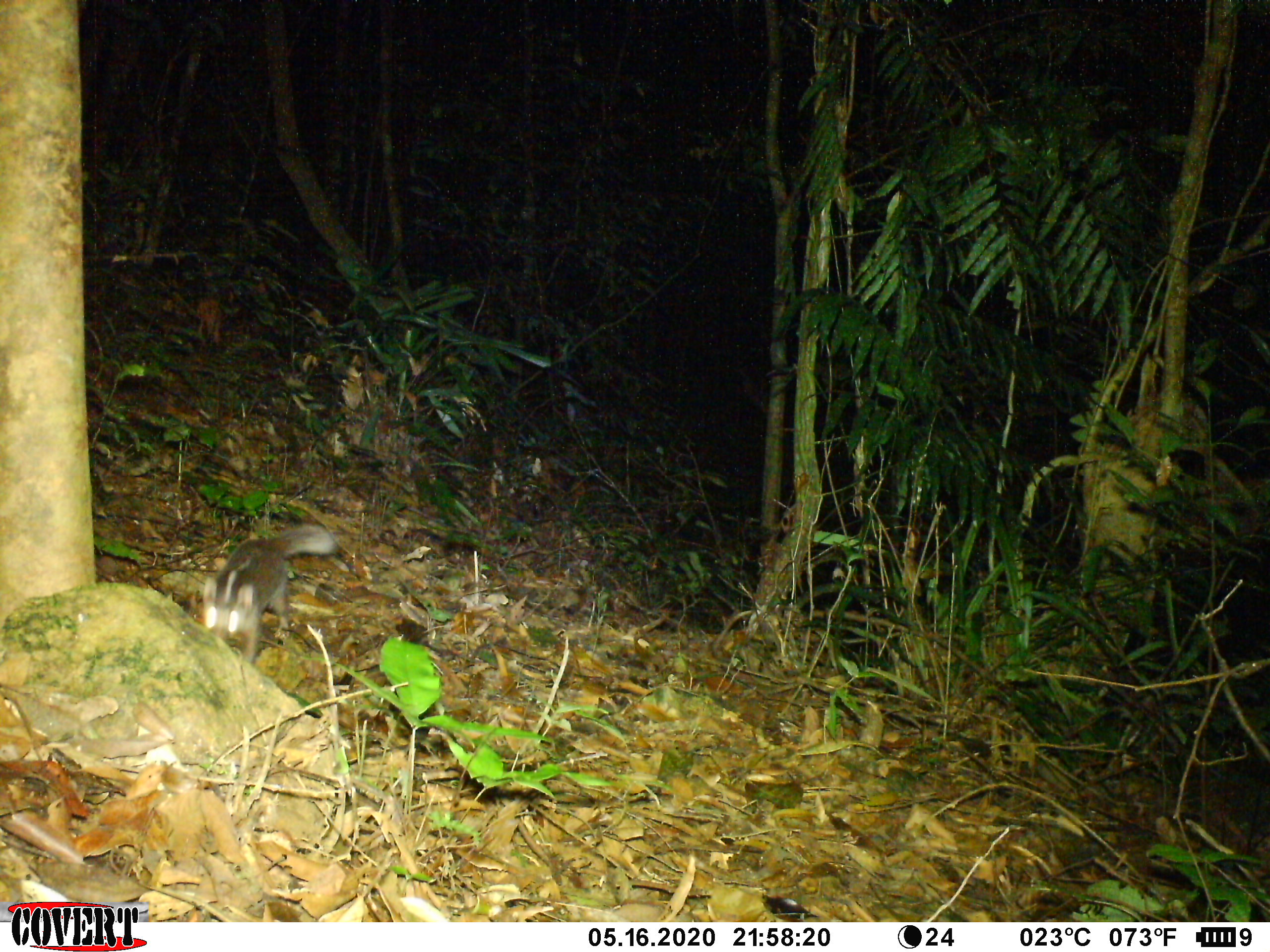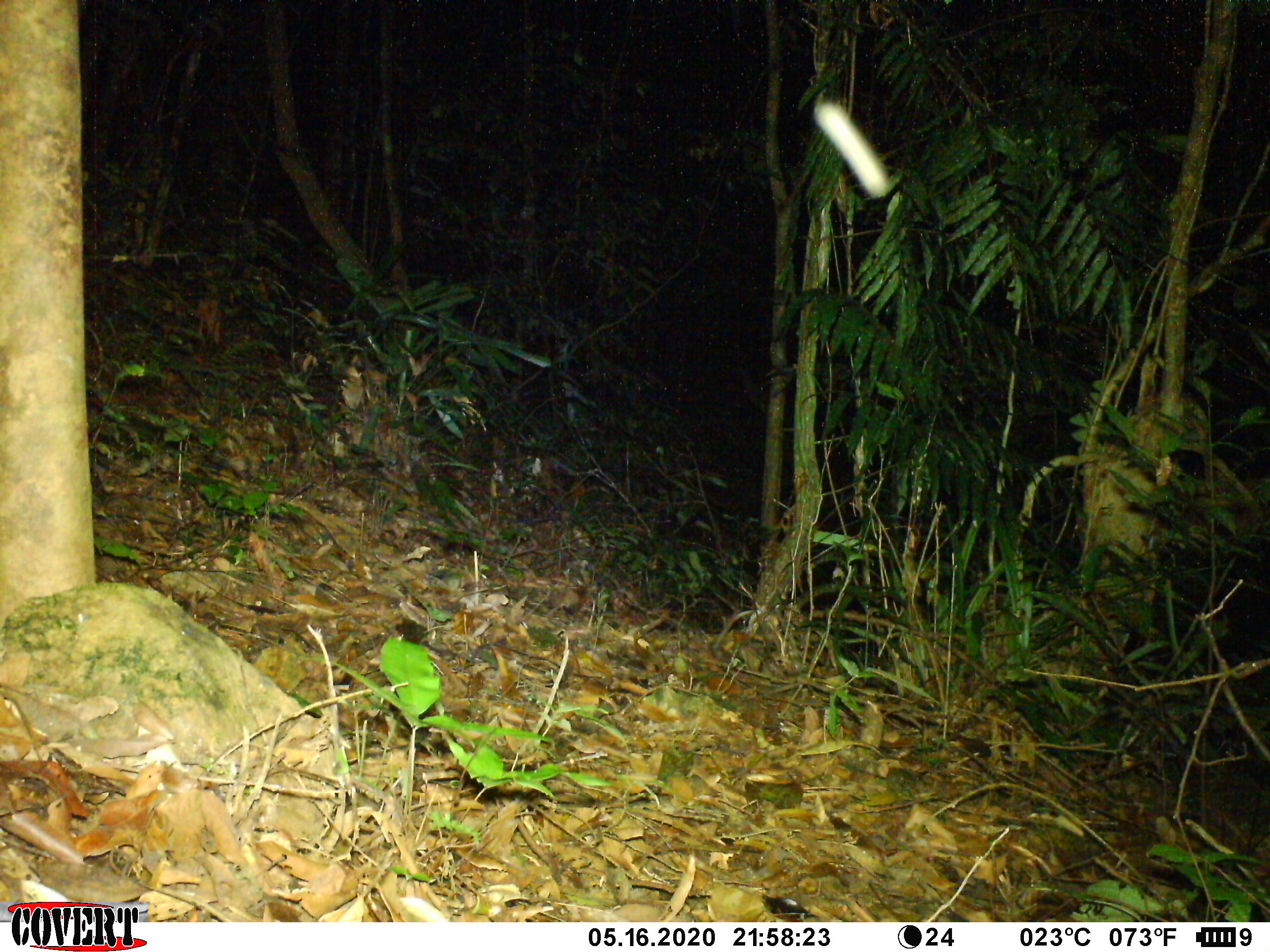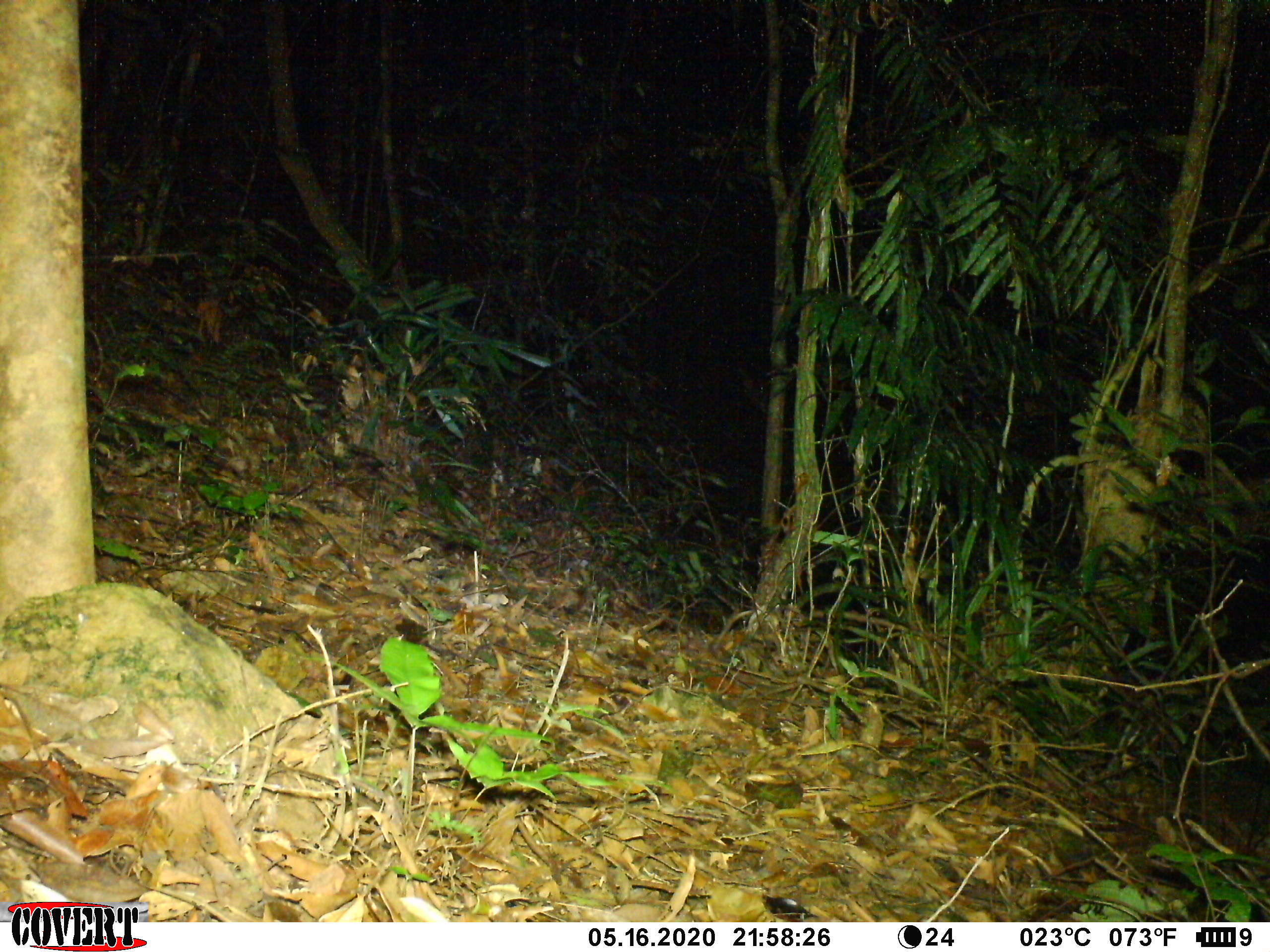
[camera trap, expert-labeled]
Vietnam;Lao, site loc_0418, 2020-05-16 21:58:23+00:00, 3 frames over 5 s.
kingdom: Animalia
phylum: Chordata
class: Mammalia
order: Carnivora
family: Mustelidae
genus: Melogale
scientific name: Melogale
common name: ferret badger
Ferret badger (Melogale). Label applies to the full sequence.